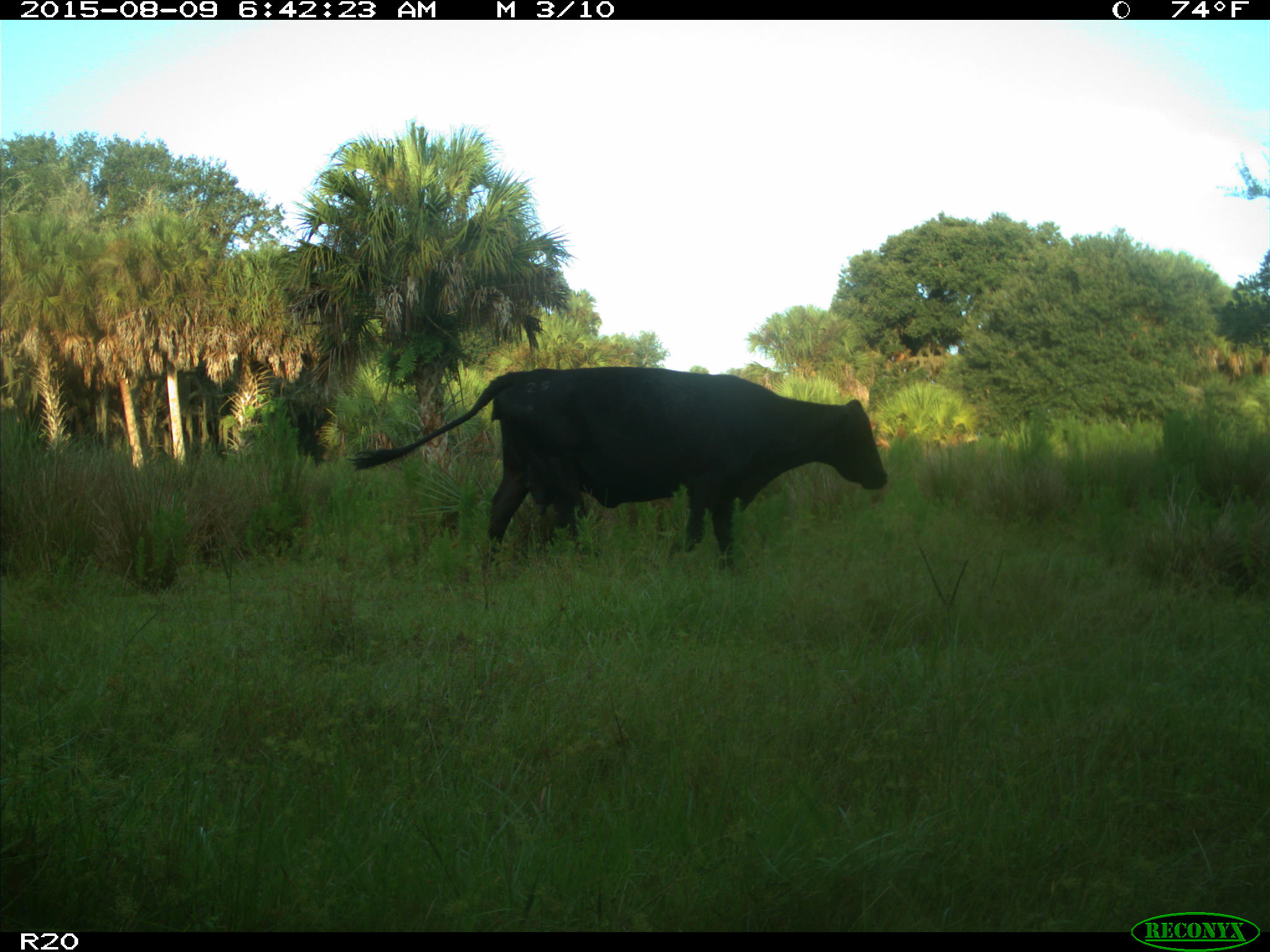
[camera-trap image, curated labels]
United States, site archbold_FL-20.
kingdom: Animalia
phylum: Chordata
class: Mammalia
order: Artiodactyla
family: Bovidae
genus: Bos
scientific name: Bos taurus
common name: domestic cow